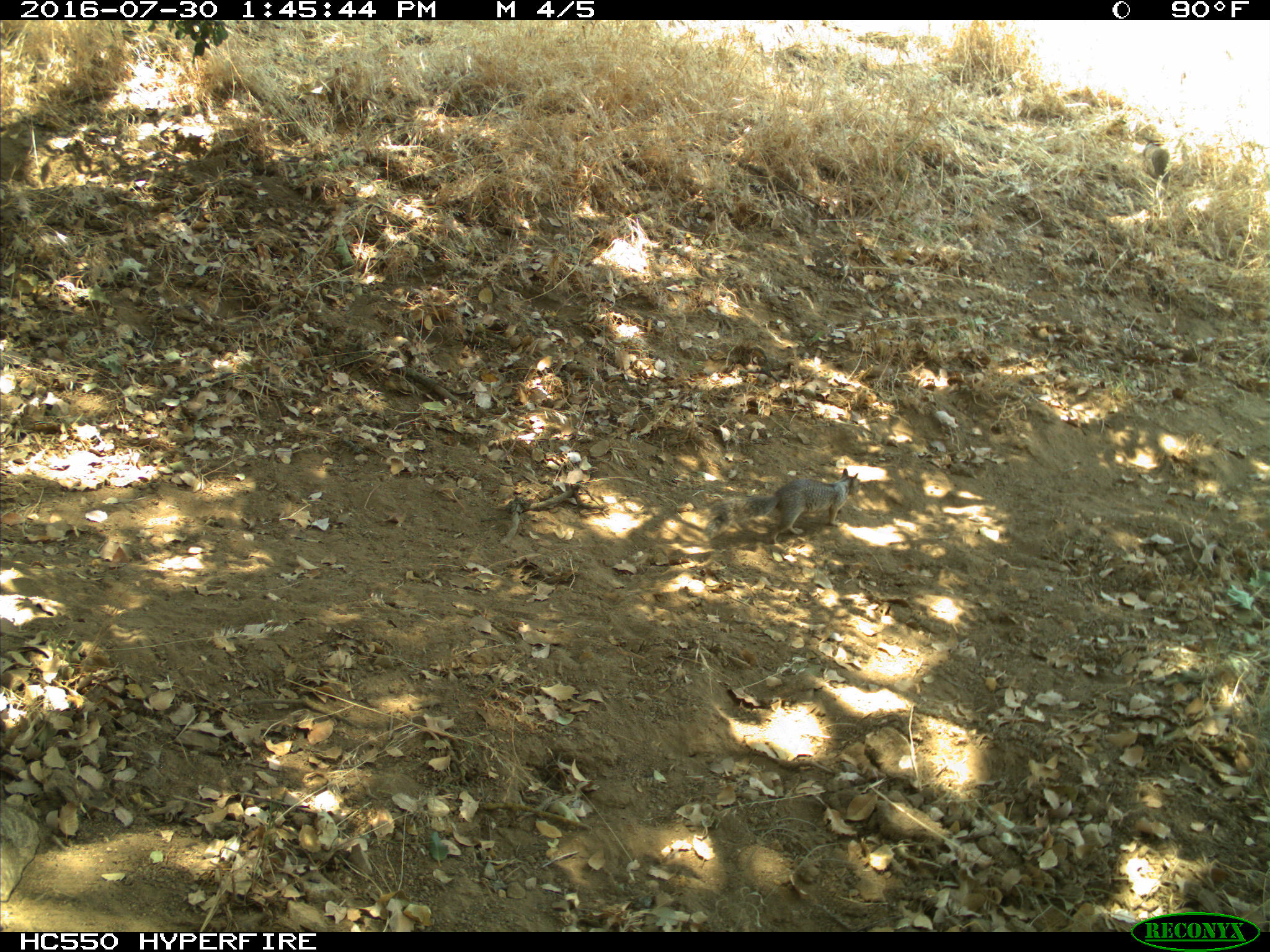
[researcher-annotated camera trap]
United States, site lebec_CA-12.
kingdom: Animalia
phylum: Chordata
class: Mammalia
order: Rodentia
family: Sciuridae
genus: Otospermophilus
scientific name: Otospermophilus beecheyi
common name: california ground squirrel